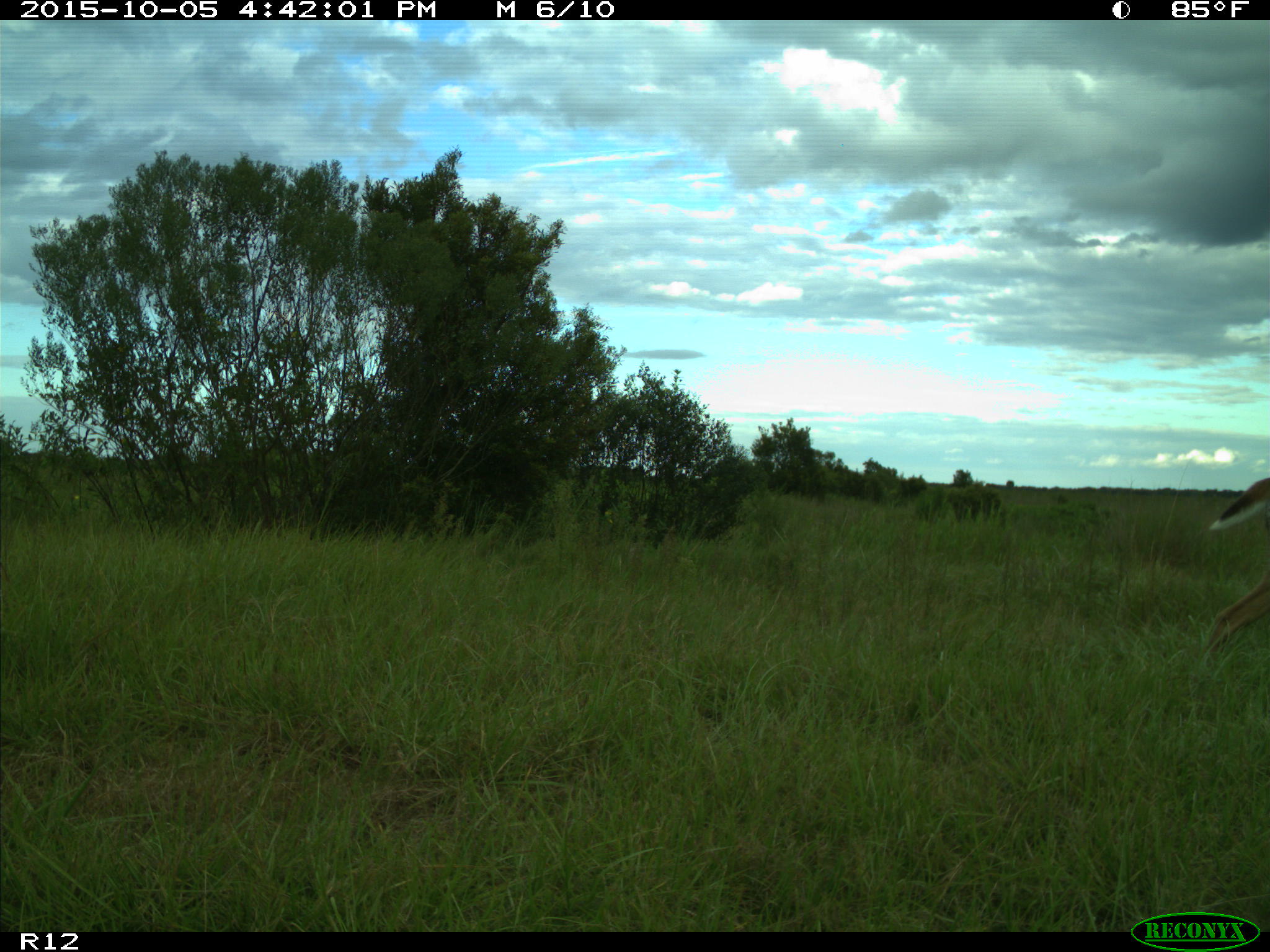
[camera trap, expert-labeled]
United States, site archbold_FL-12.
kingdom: Animalia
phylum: Chordata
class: Mammalia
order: Artiodactyla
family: Cervidae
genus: Odocoileus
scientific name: Odocoileus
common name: deer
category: unidentified deer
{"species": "unidentified deer (deer) (Odocoileus)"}